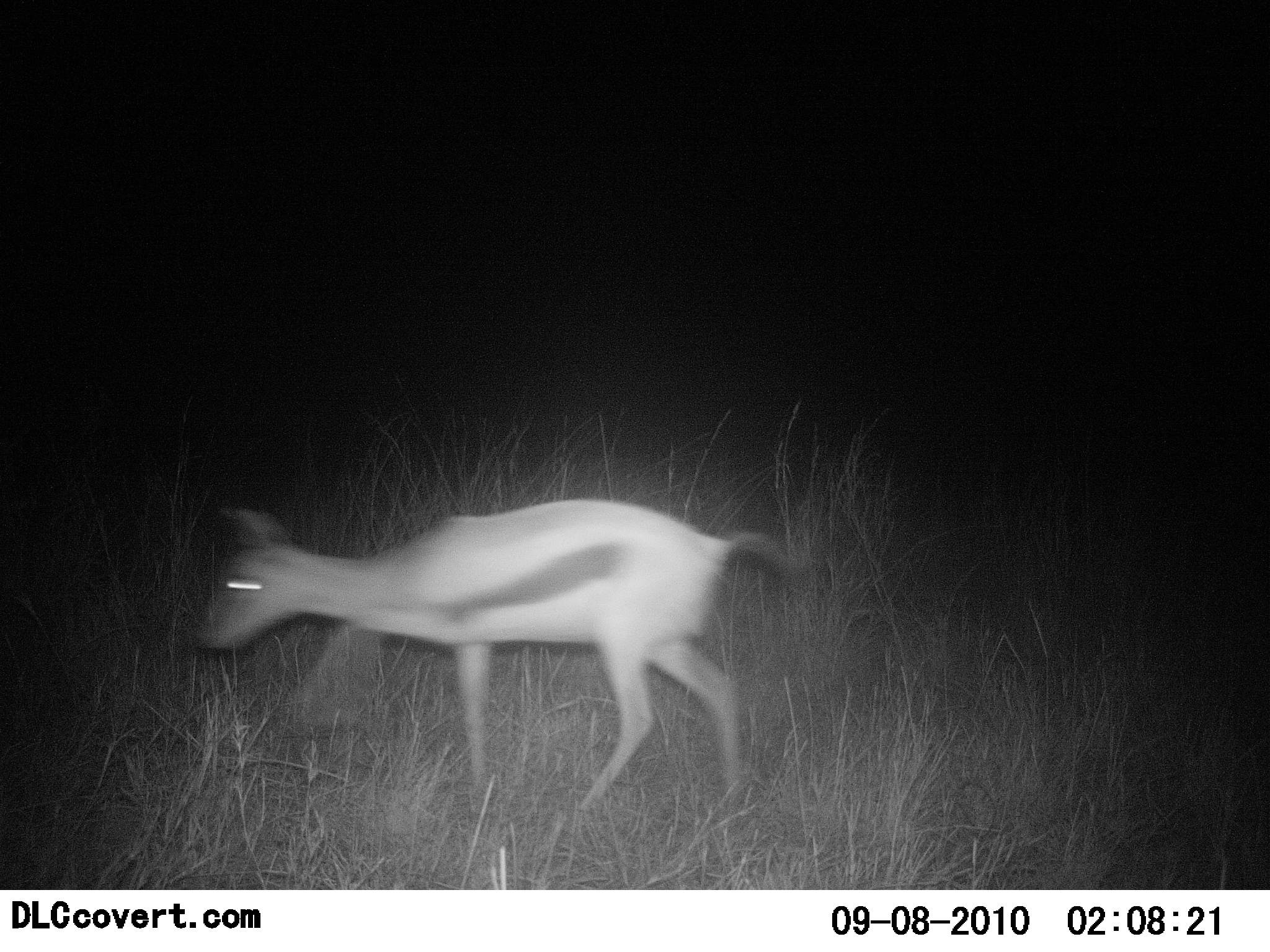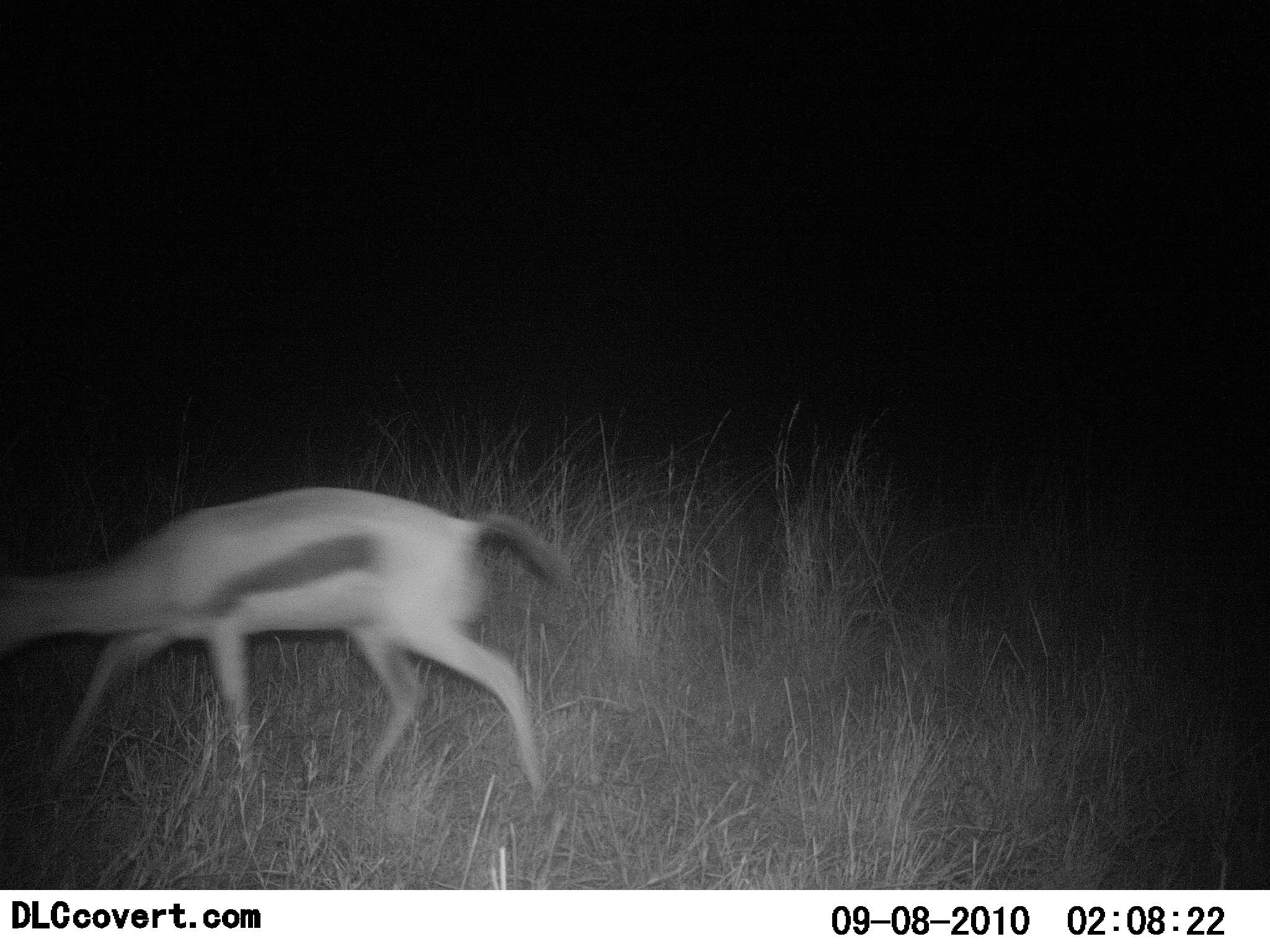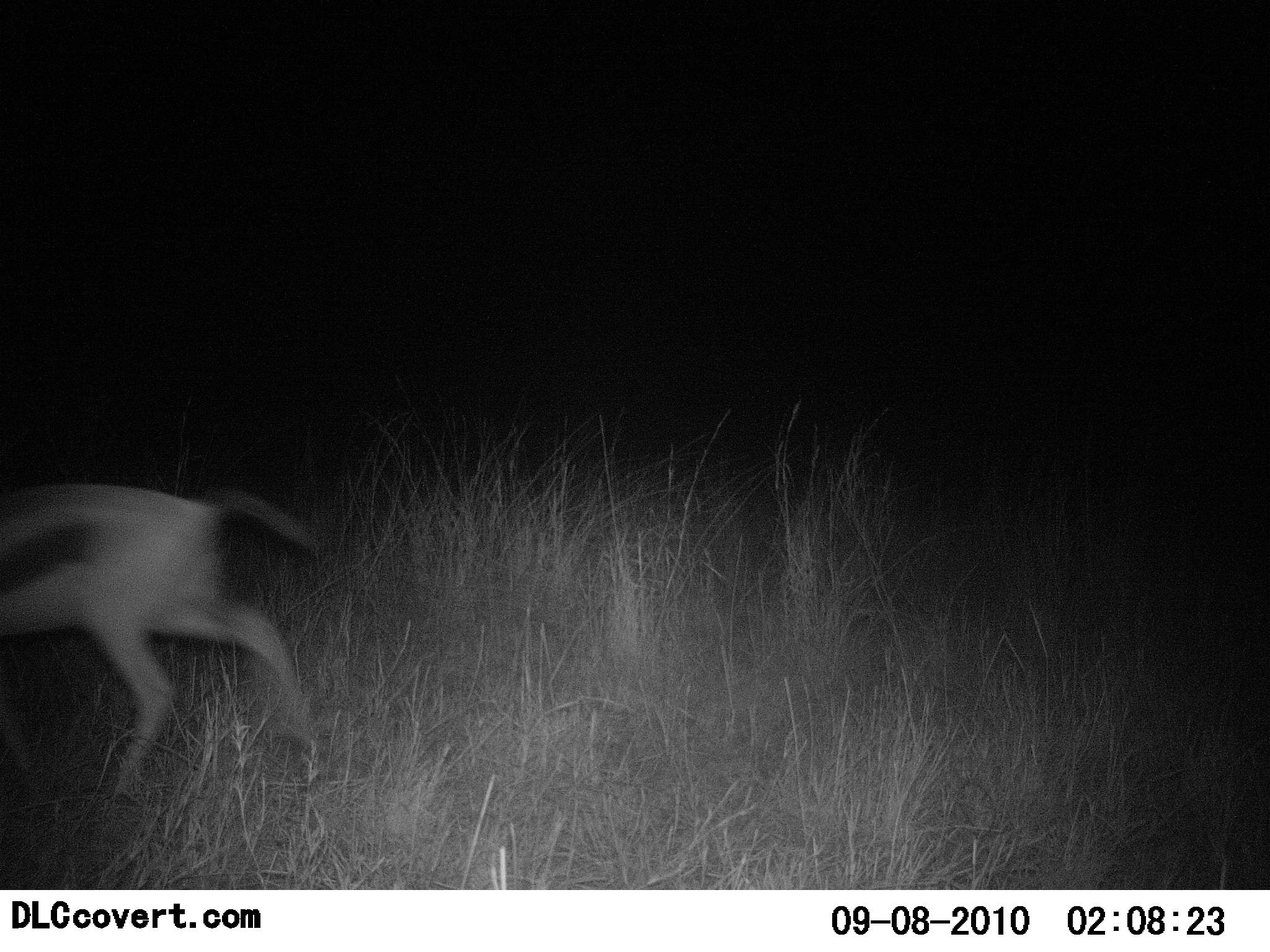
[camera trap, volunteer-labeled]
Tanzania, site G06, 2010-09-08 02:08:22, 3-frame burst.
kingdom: Animalia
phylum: Chordata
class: Mammalia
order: Artiodactyla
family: Bovidae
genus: Eudorcas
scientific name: Eudorcas thomsonii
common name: thomson's gazelle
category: gazellethomsons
Gazellethomsons (thomson's gazelle) (Eudorcas thomsonii), count 1. Behavior (volunteer vote fractions): standing 11%, resting 0%, moving 100%, interacting 0%. Young present (vote fraction): 5%. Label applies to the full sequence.